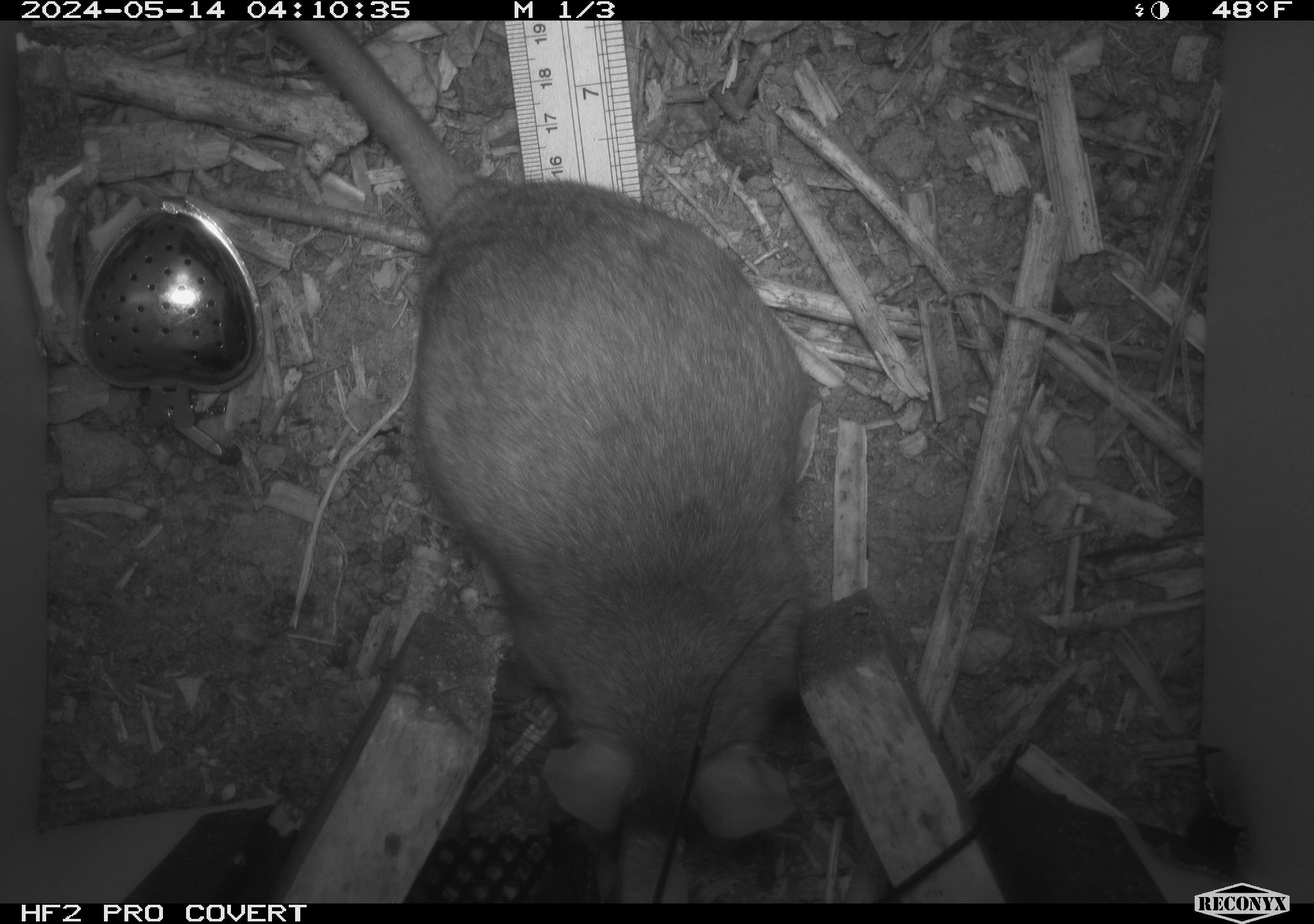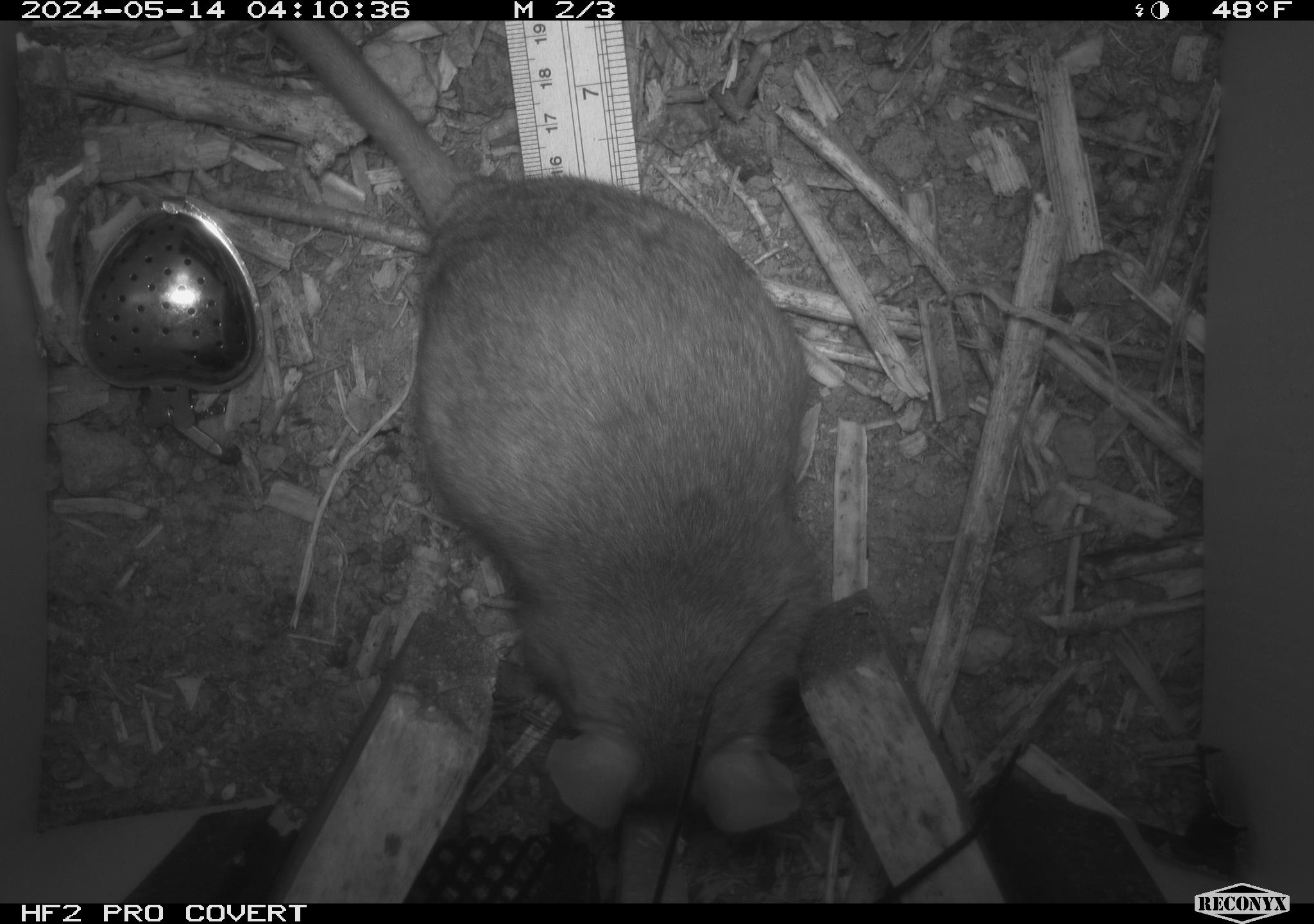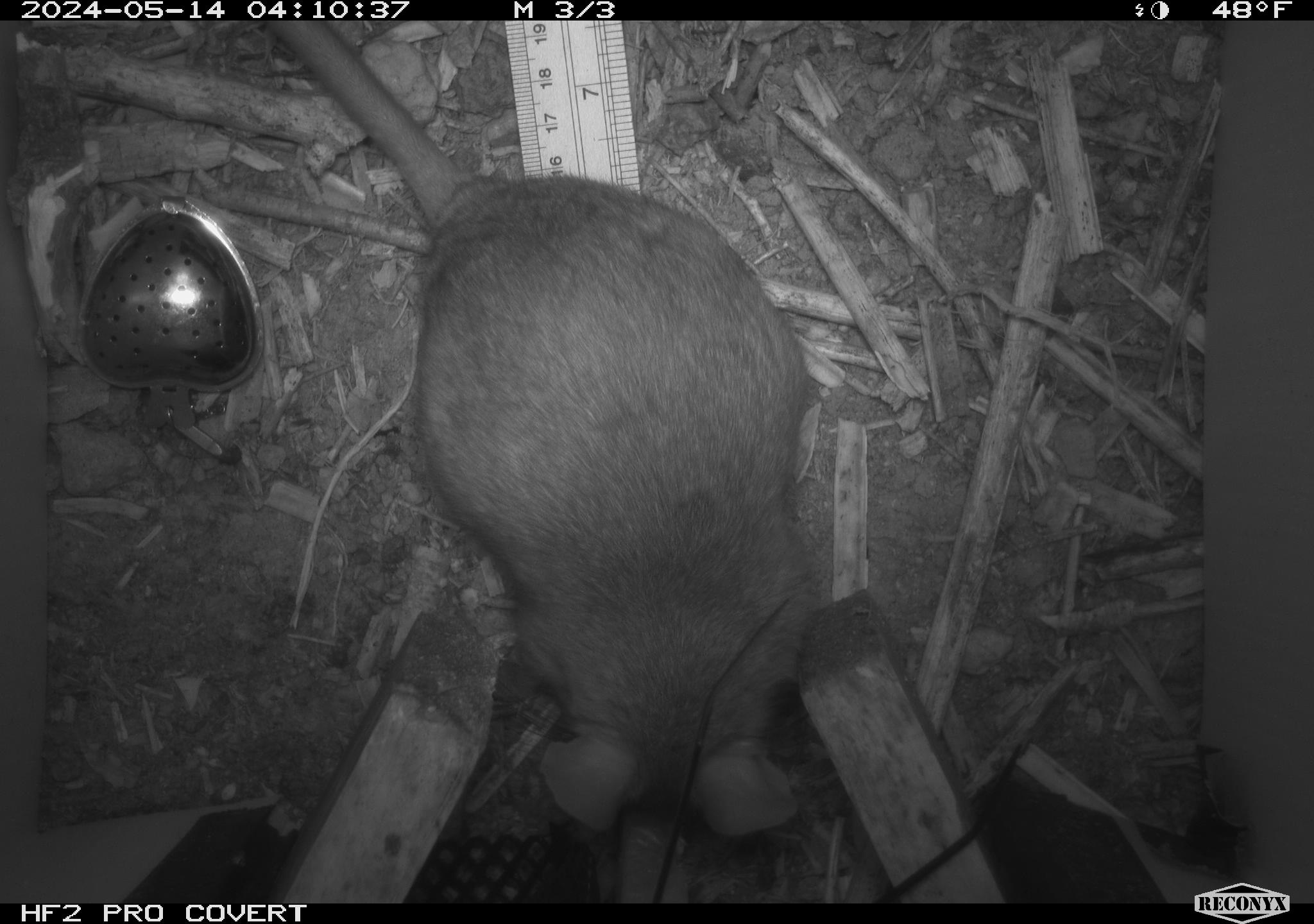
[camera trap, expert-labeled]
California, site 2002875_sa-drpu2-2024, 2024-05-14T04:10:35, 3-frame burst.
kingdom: Animalia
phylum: Chordata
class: Mammalia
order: Rodentia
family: Cricetidae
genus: Neotoma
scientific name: Neotoma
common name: pack rat or woodrat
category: neotoma species